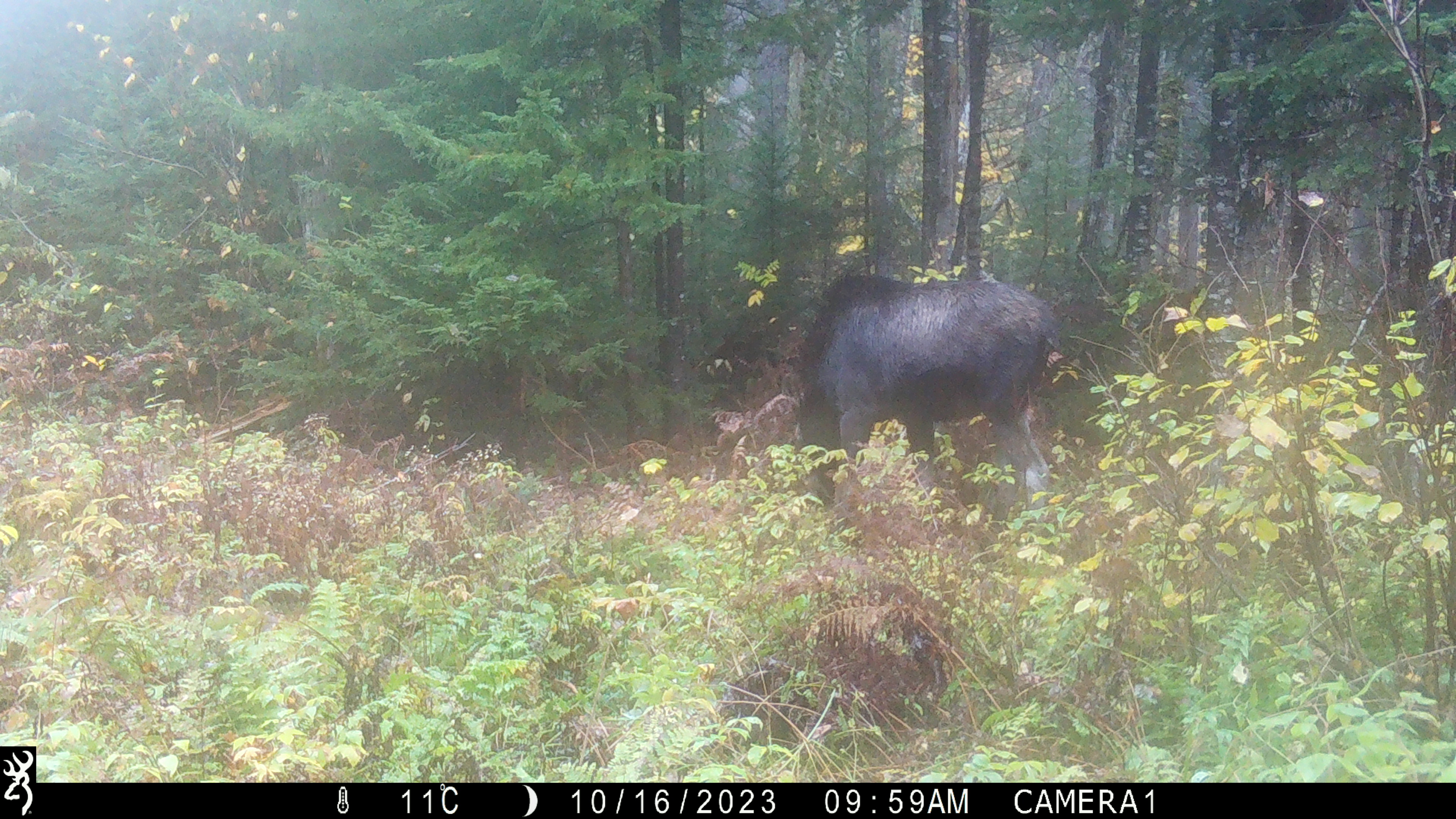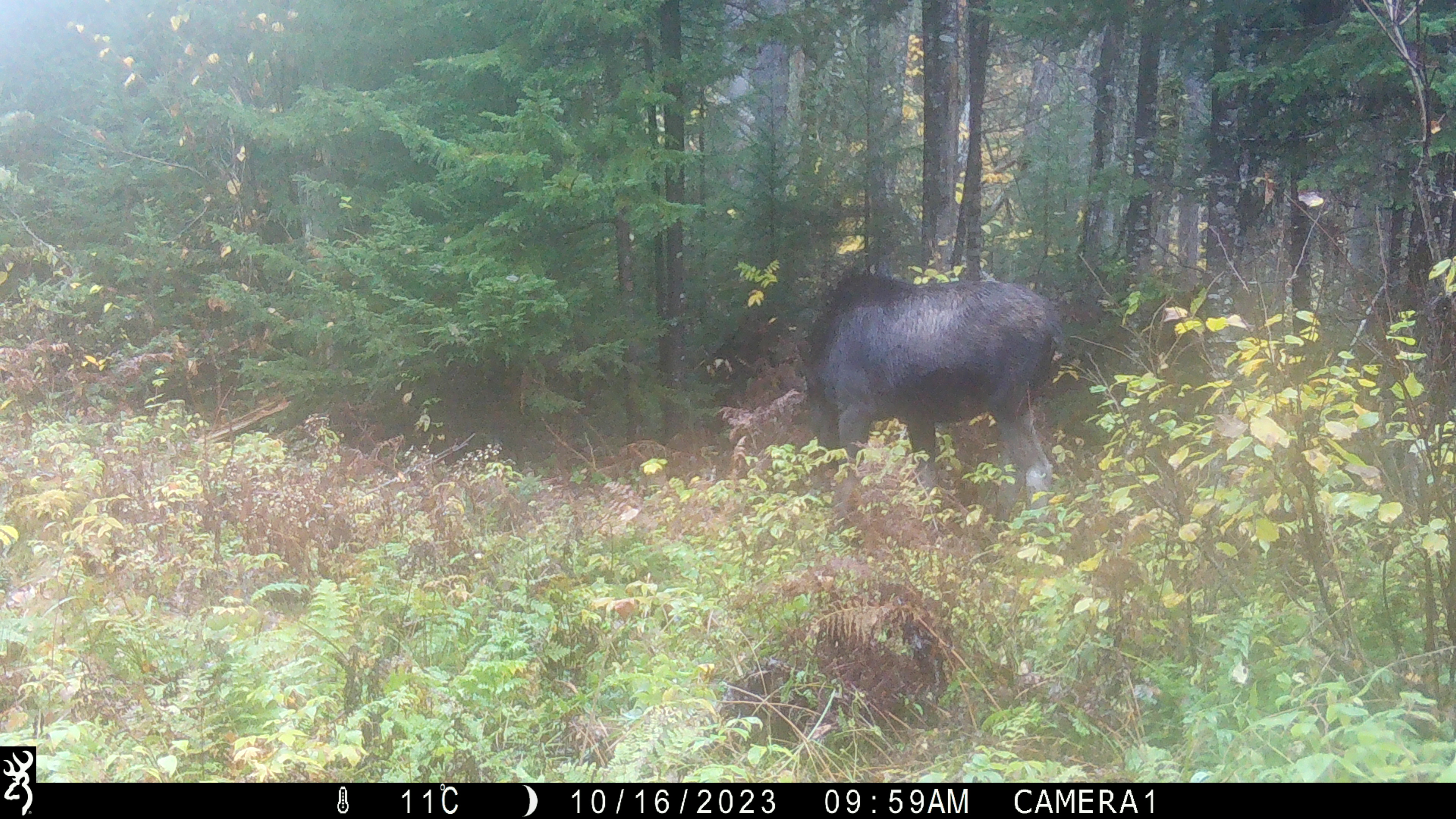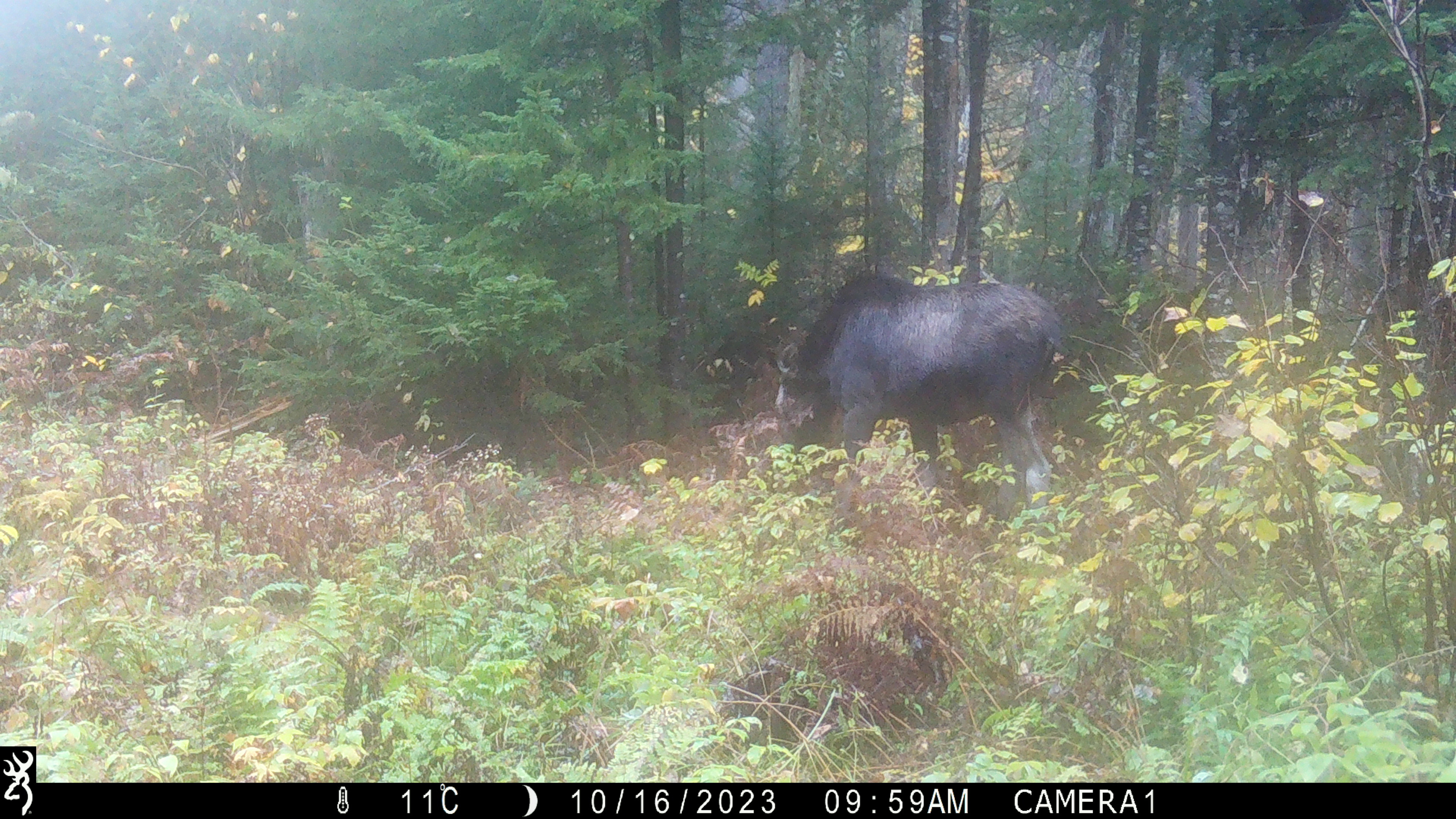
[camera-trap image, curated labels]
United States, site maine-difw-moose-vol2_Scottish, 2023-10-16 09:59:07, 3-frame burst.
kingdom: Animalia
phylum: Chordata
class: Mammalia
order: Artiodactyla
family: Cervidae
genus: Alces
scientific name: Alces alces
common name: moose